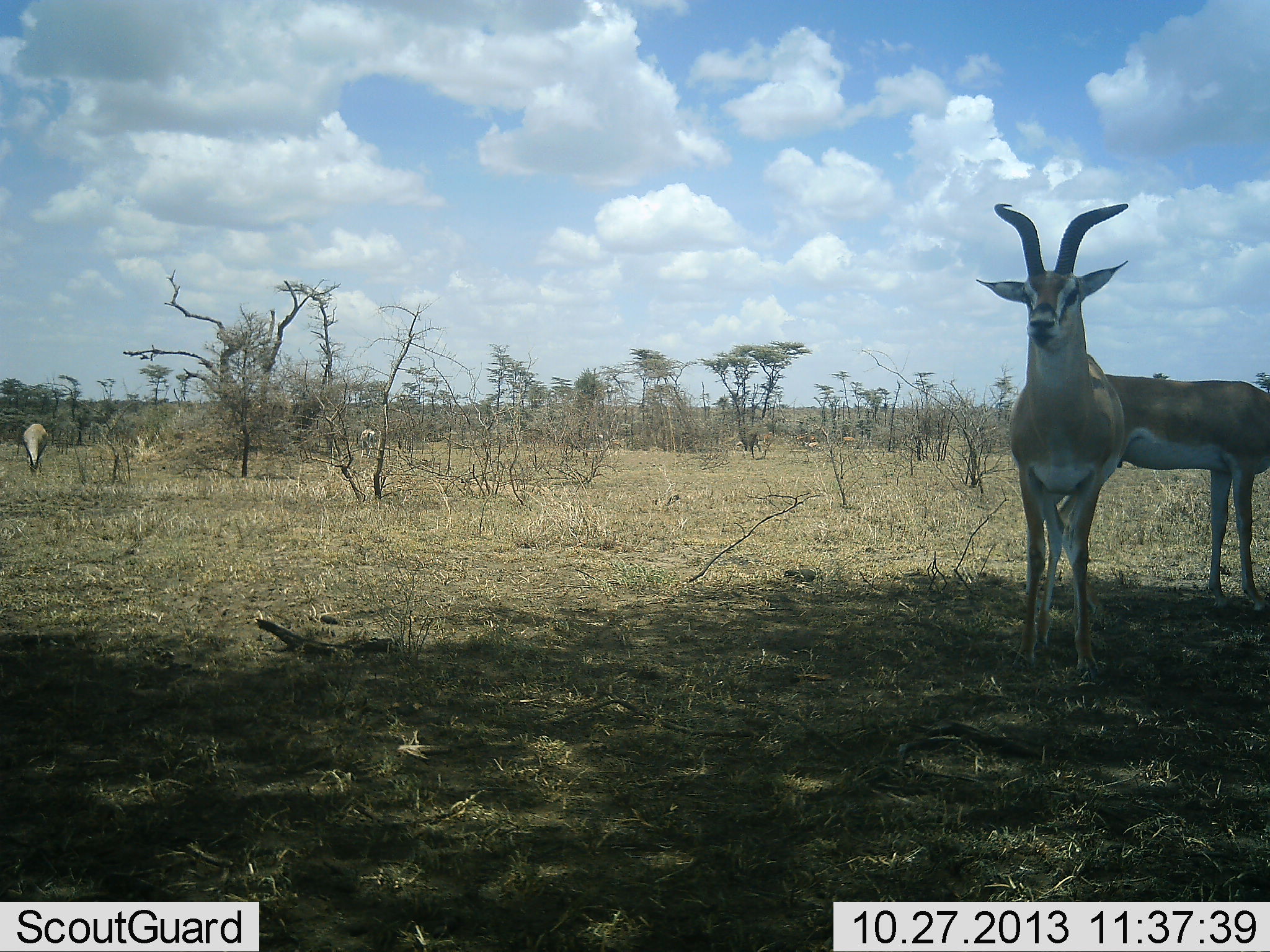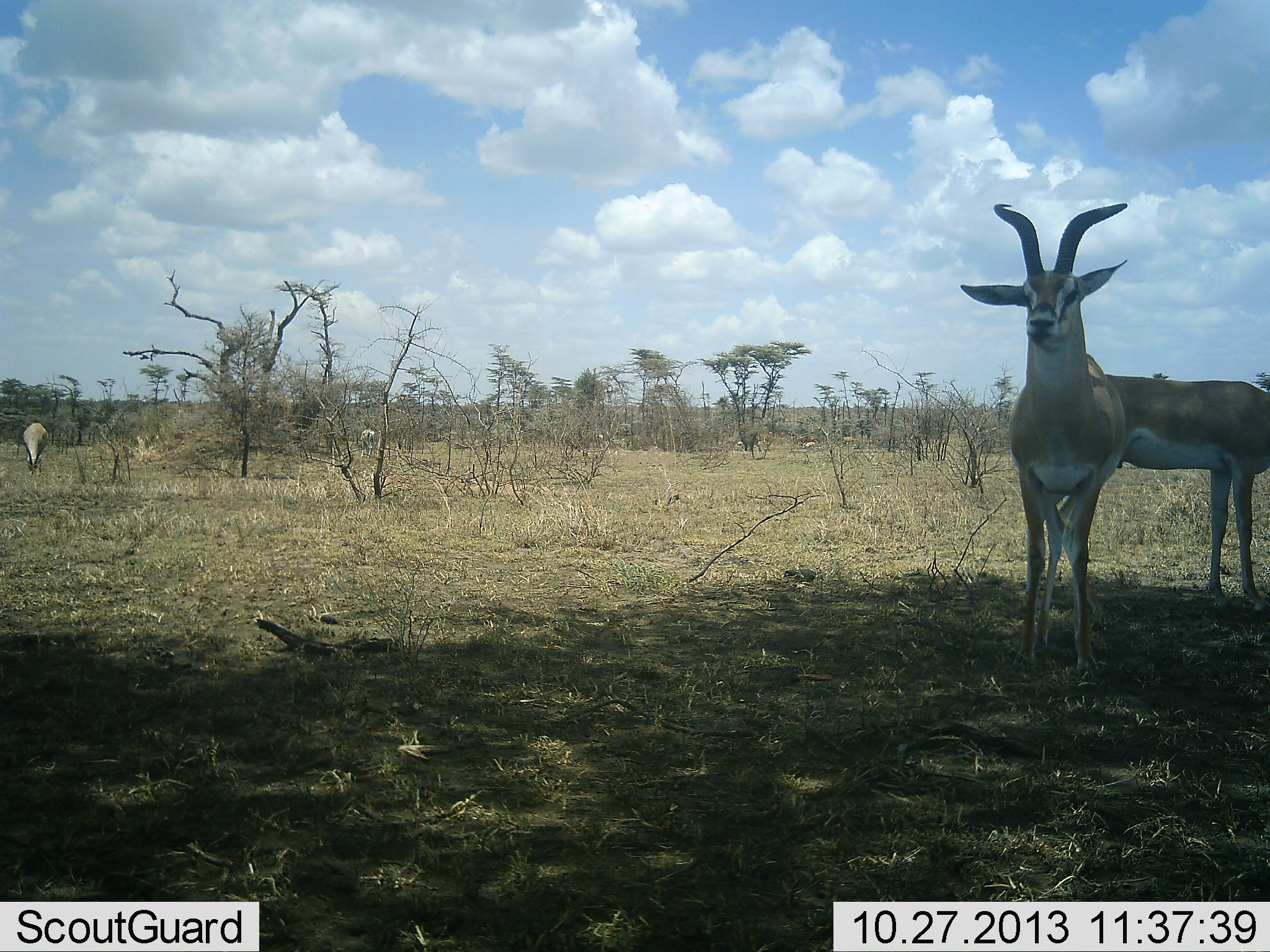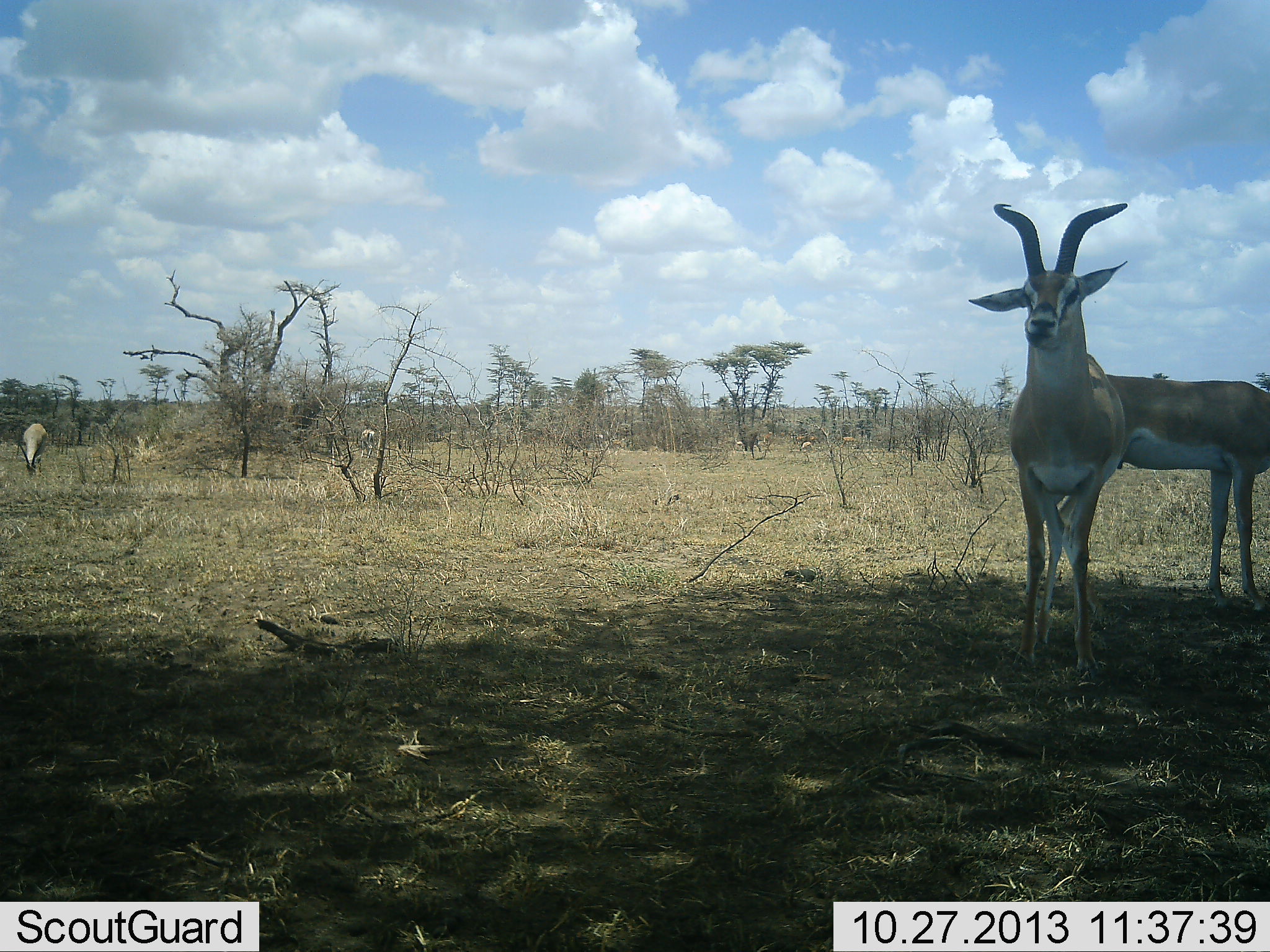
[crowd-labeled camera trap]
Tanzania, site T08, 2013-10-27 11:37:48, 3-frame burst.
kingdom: Animalia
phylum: Chordata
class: Mammalia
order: Artiodactyla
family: Bovidae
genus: Nanger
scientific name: Nanger granti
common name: grant's gazelle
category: gazellegrants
Gazellegrants (grant's gazelle) (Nanger granti), count 3. Behavior (volunteer vote fractions): standing 80%, resting 0%, moving 15%, interacting 0%. Young present (vote fraction): 0%. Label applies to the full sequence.